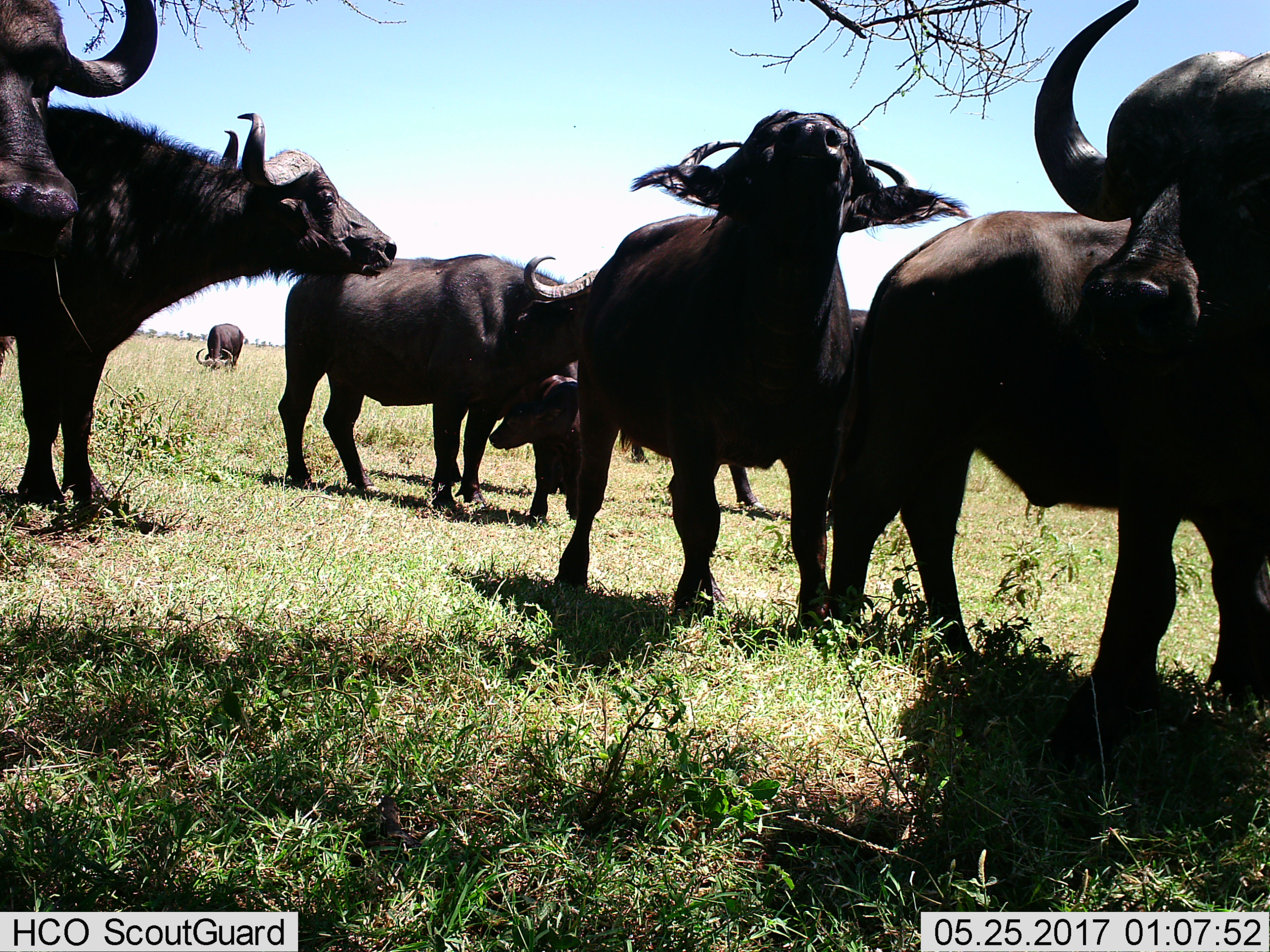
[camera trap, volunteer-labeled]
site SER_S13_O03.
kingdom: Animalia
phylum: Chordata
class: Mammalia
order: Artiodactyla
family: Bovidae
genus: Syncerus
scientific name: Syncerus caffer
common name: african buffalo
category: buffalo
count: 7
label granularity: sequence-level